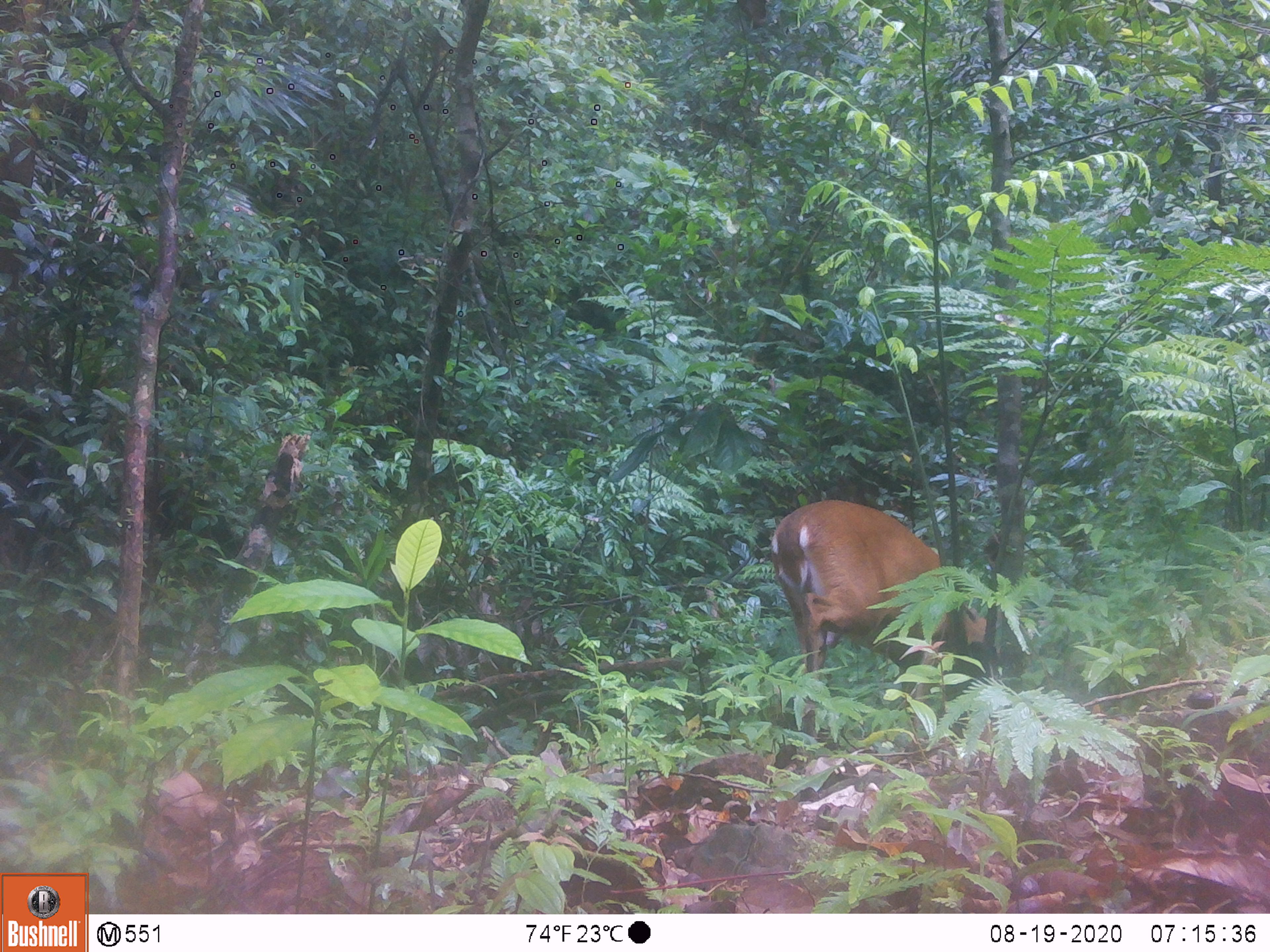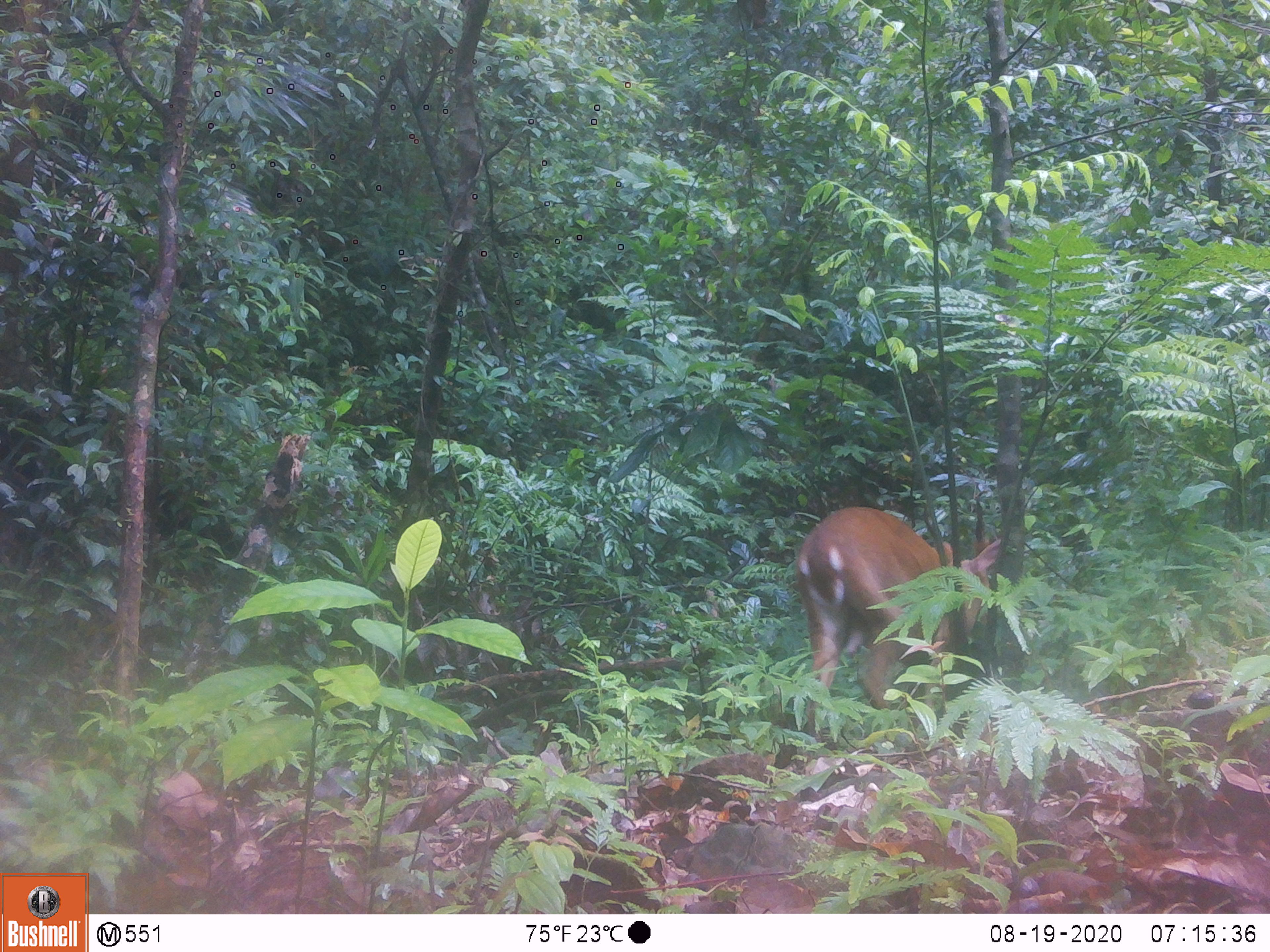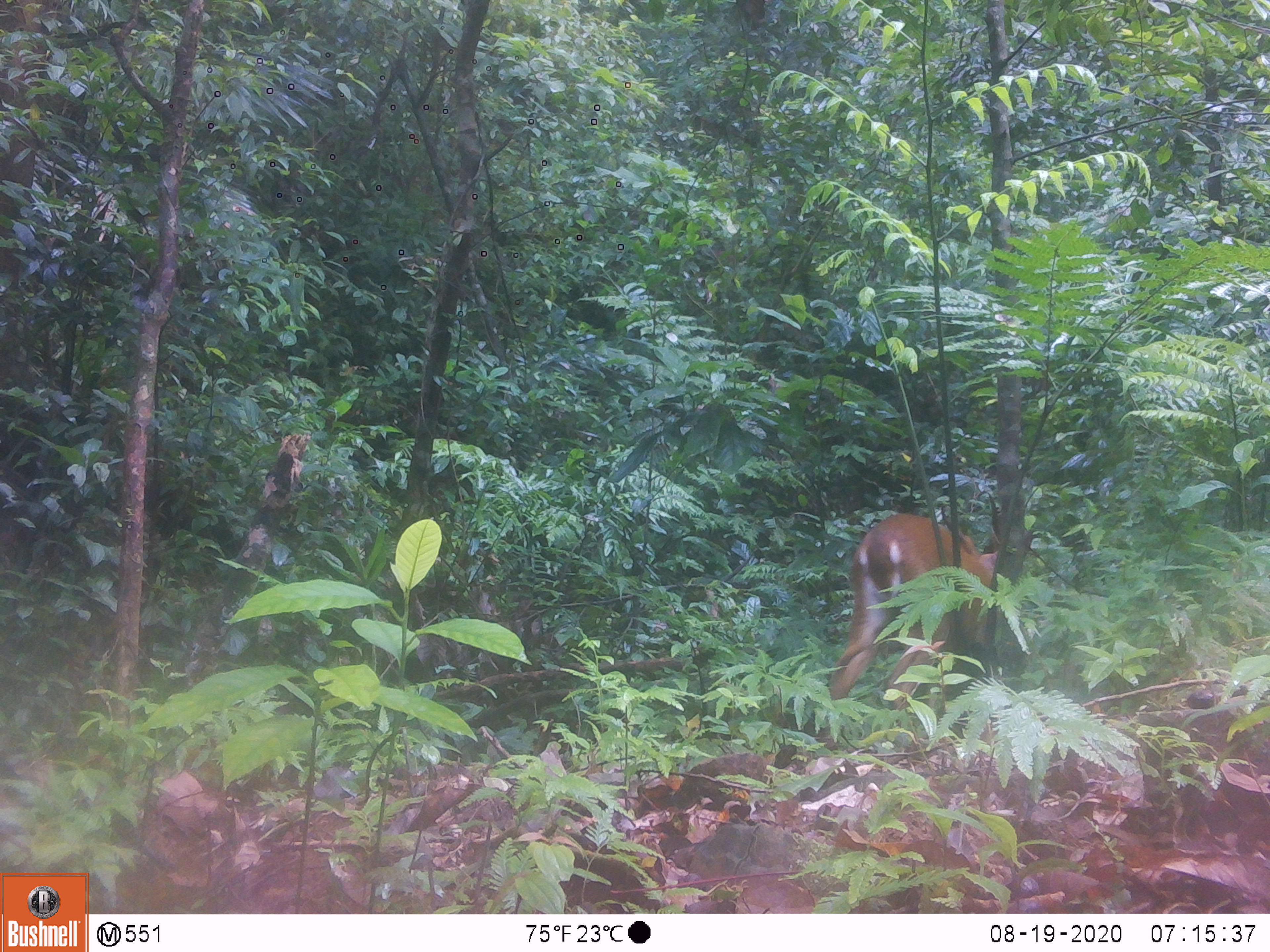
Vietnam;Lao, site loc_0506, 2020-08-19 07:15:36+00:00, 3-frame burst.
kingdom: Animalia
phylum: Chordata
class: Mammalia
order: Artiodactyla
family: Cervidae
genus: Muntiacus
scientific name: Muntiacus vuquangensis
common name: large-antlered muntjac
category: large antlered muntjac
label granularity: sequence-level